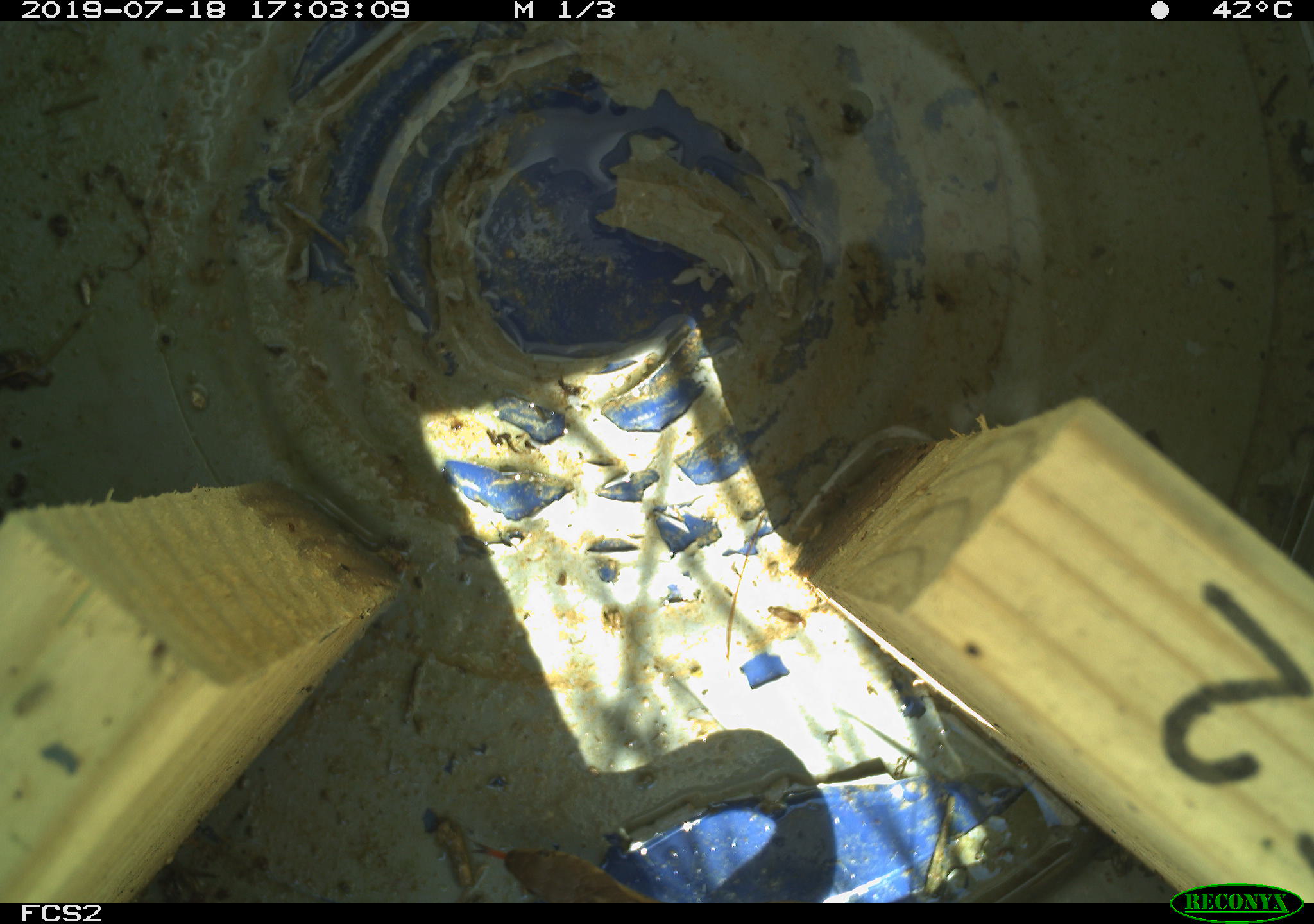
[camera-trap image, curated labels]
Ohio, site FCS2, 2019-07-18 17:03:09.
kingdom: Animalia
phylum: Chordata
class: Reptilia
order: Squamata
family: Colubridae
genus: Thamnophis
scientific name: Thamnophis sirtalis sirtalis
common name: eastern gartersnake